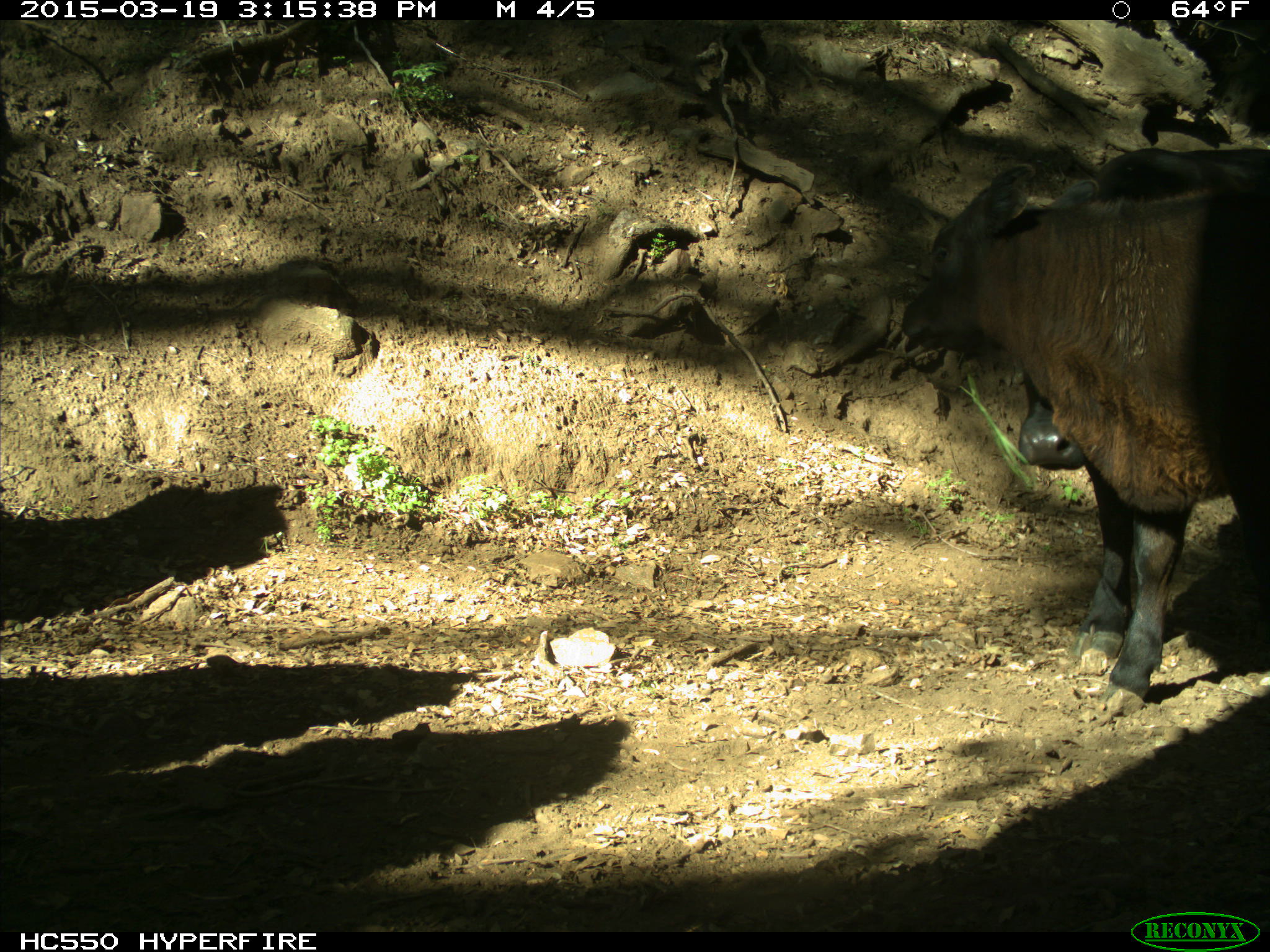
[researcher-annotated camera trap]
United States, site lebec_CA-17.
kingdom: Animalia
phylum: Chordata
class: Mammalia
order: Artiodactyla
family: Bovidae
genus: Bos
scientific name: Bos taurus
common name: domestic cow